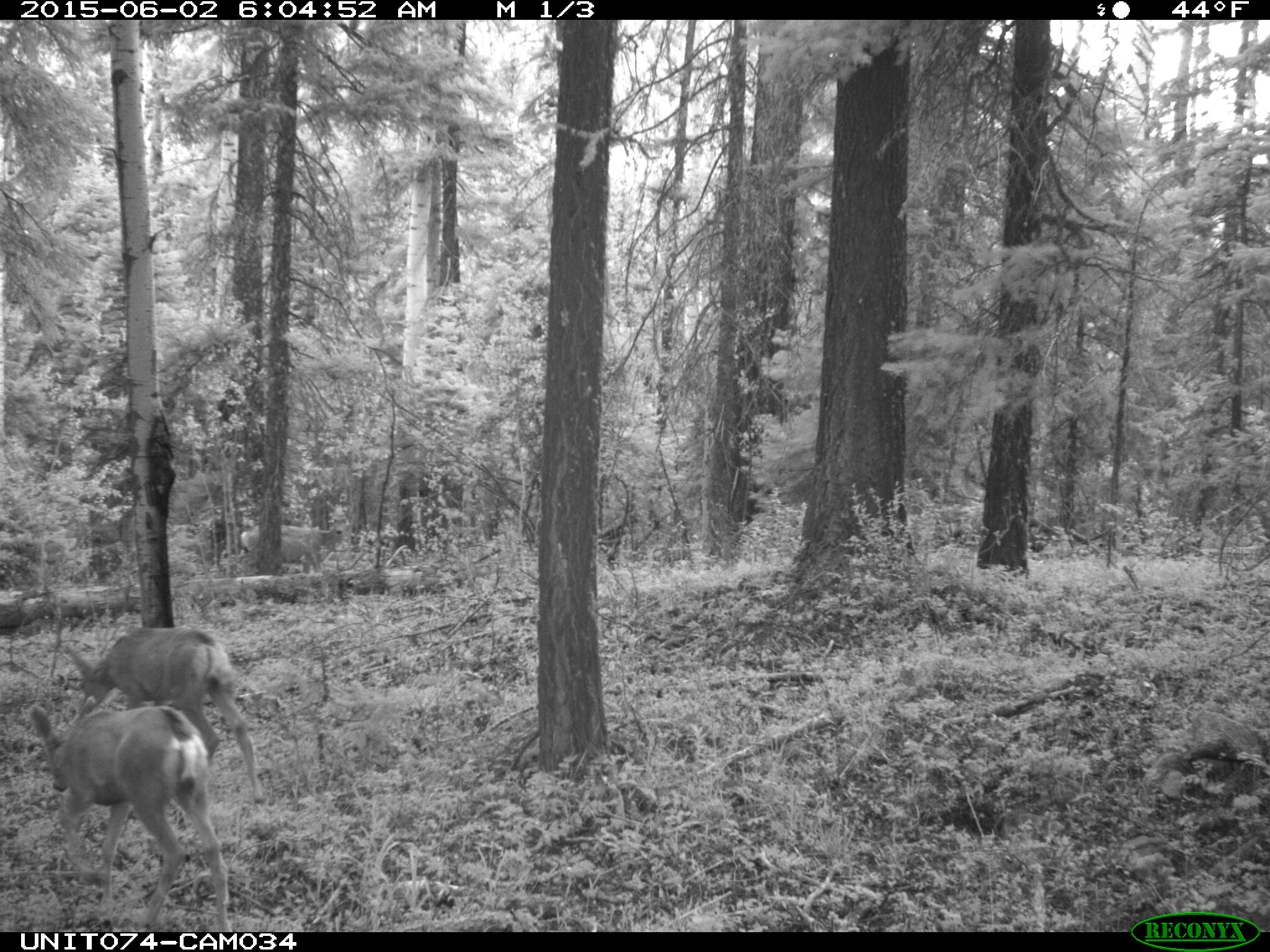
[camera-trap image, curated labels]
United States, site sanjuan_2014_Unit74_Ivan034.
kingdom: Animalia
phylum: Chordata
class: Mammalia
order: Artiodactyla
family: Cervidae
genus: Odocoileus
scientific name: Odocoileus hemionus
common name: mule deer